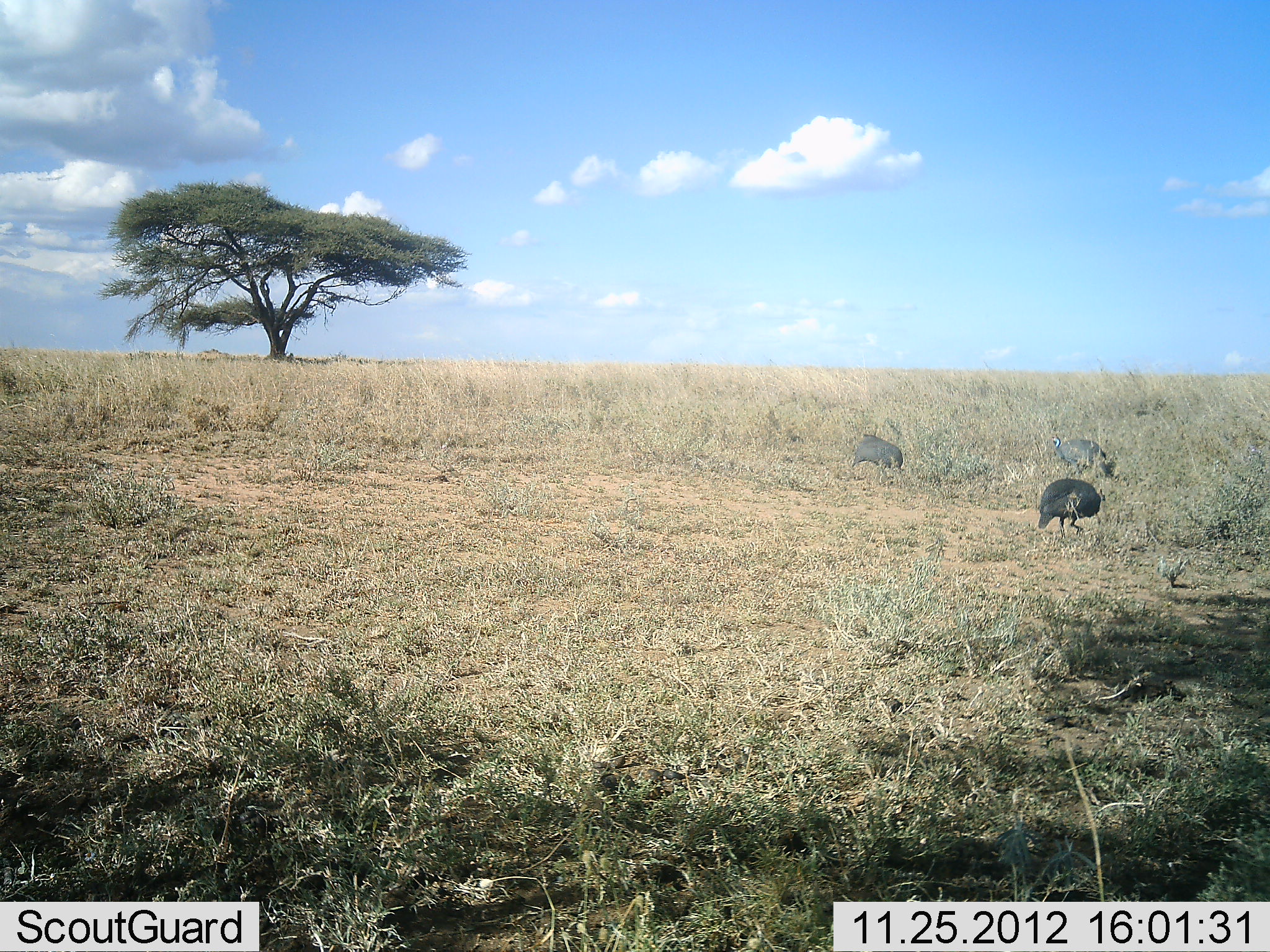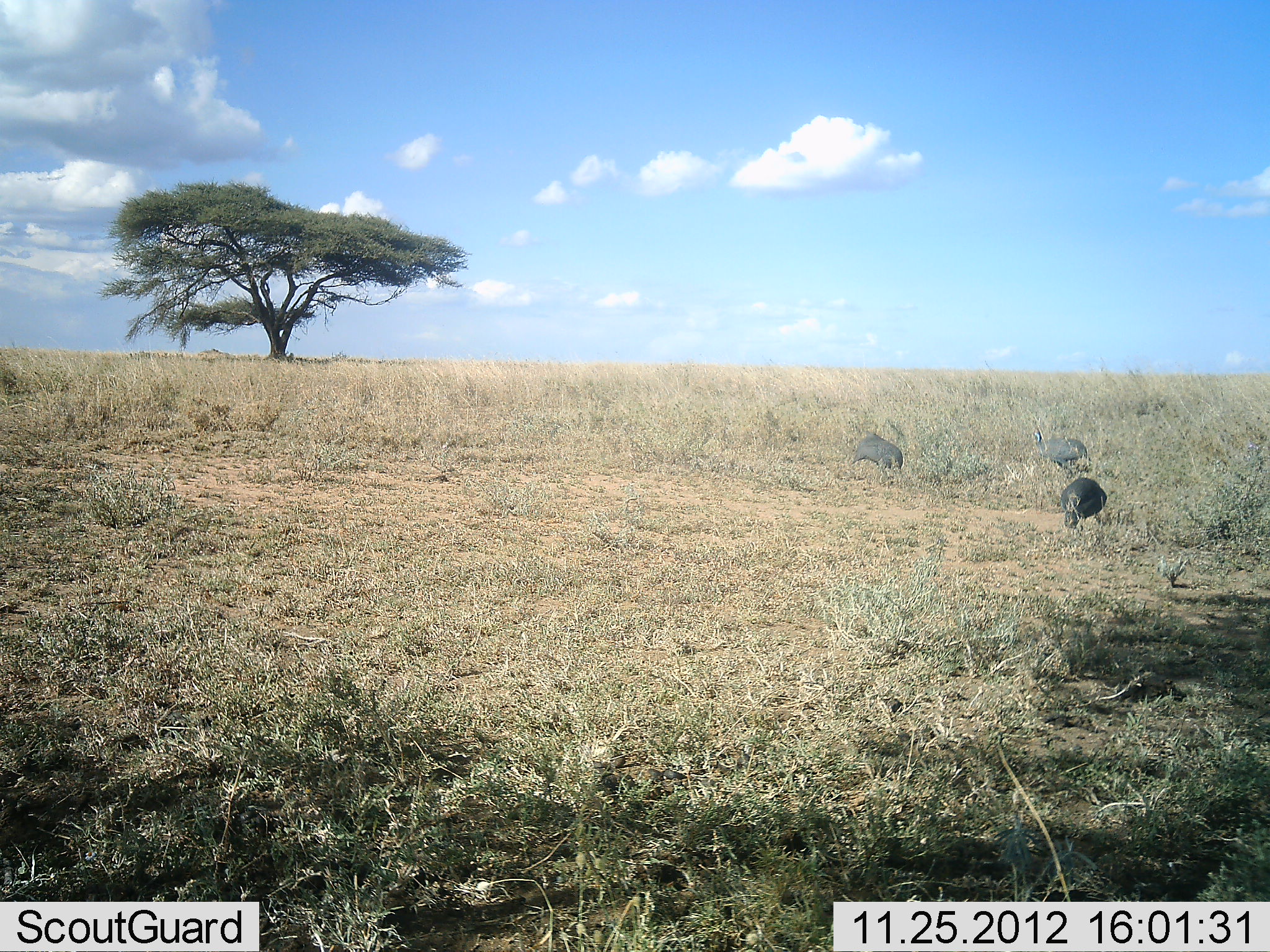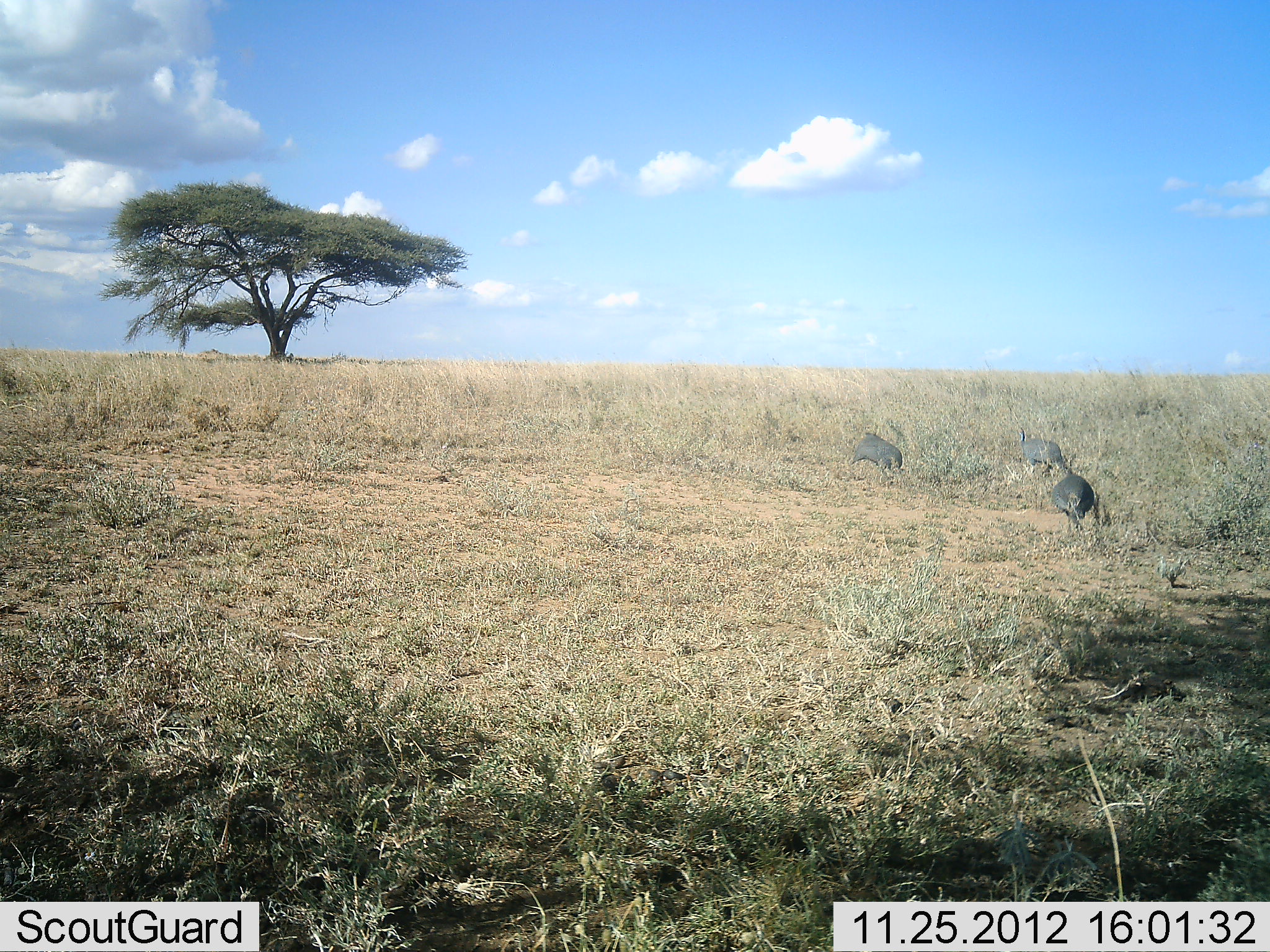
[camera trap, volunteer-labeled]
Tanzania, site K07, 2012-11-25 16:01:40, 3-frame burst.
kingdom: Animalia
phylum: Chordata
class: Aves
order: Galliformes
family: Numididae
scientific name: Numididae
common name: guinea fowl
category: guineafowl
Guineafowl (guinea fowl) (Numididae), count 3. Behavior (volunteer vote fractions): standing 30%, resting 0%, moving 30%, interacting 0%. Young present (vote fraction): 0%. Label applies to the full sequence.